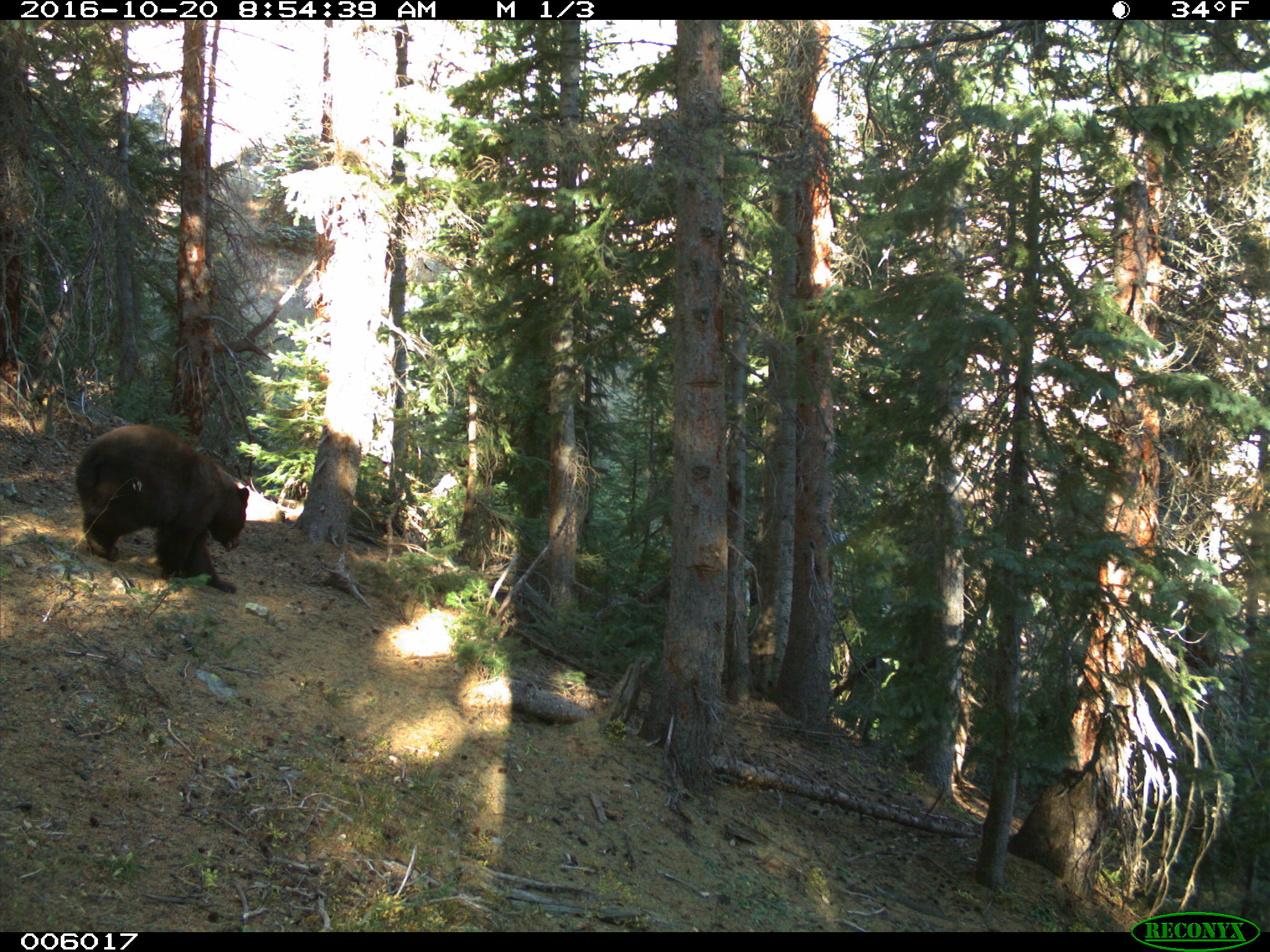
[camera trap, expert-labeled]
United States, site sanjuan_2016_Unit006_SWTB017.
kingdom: Animalia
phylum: Chordata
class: Mammalia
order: Carnivora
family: Ursidae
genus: Ursus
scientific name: Ursus americanus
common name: american black bear